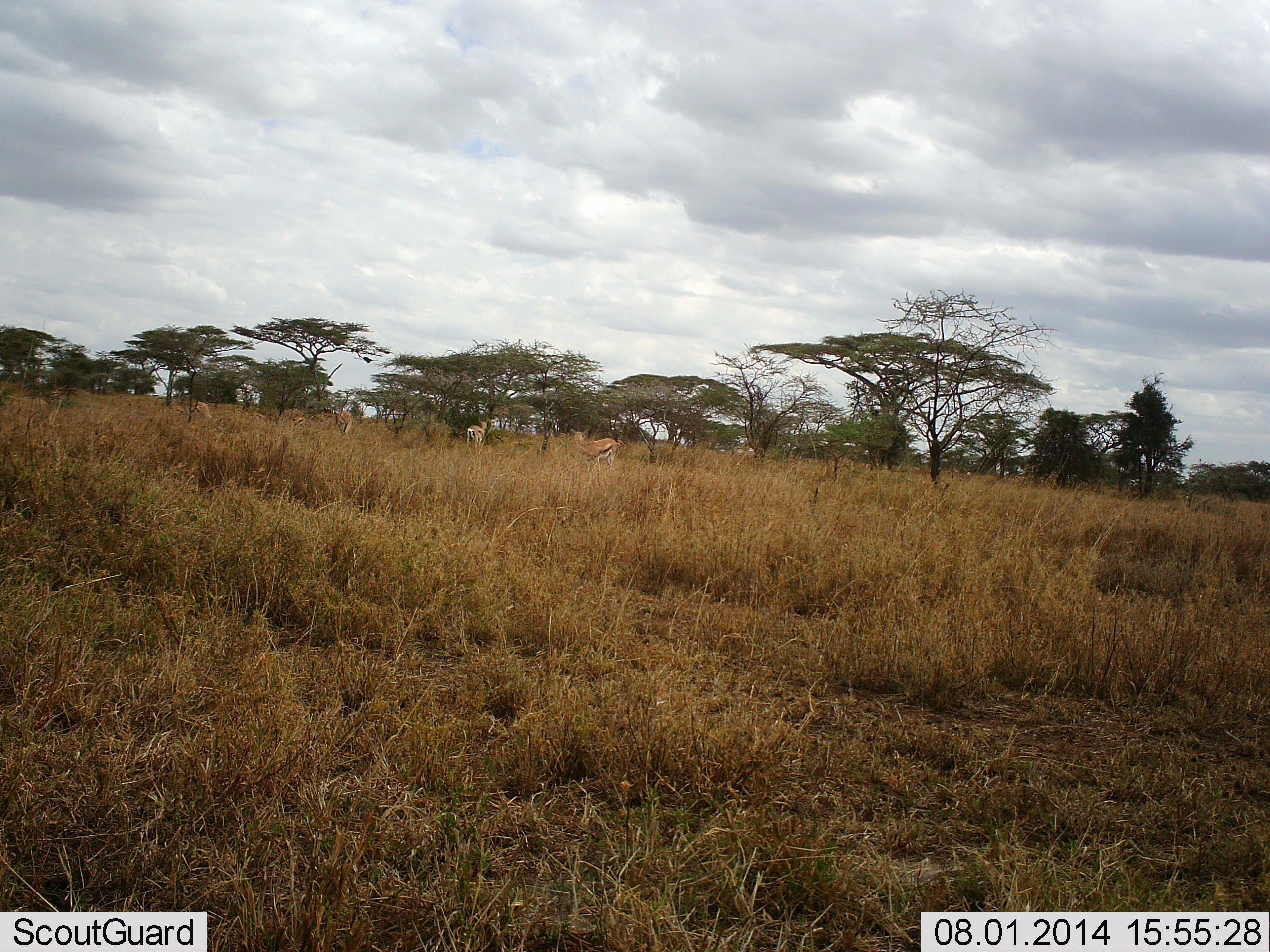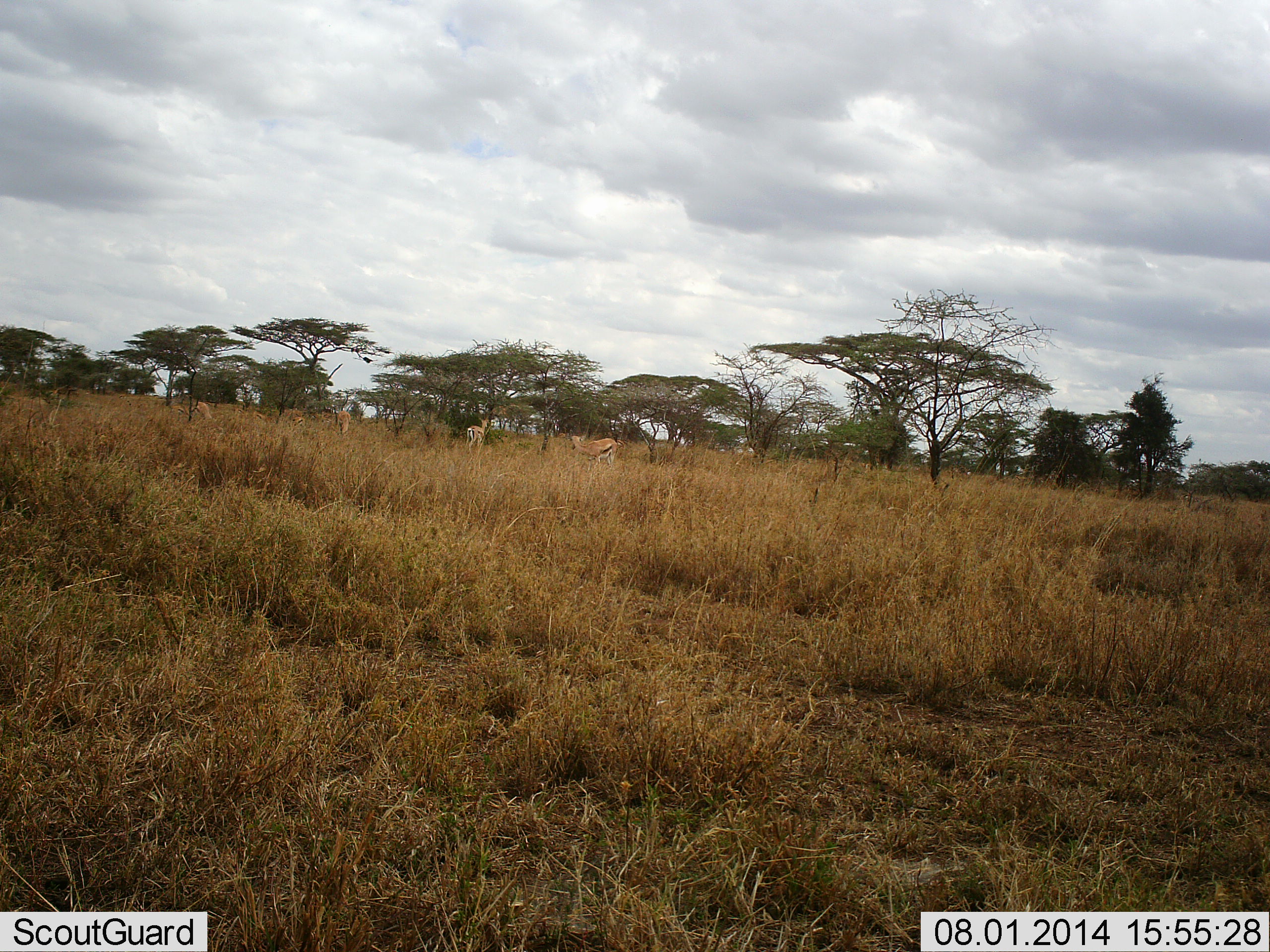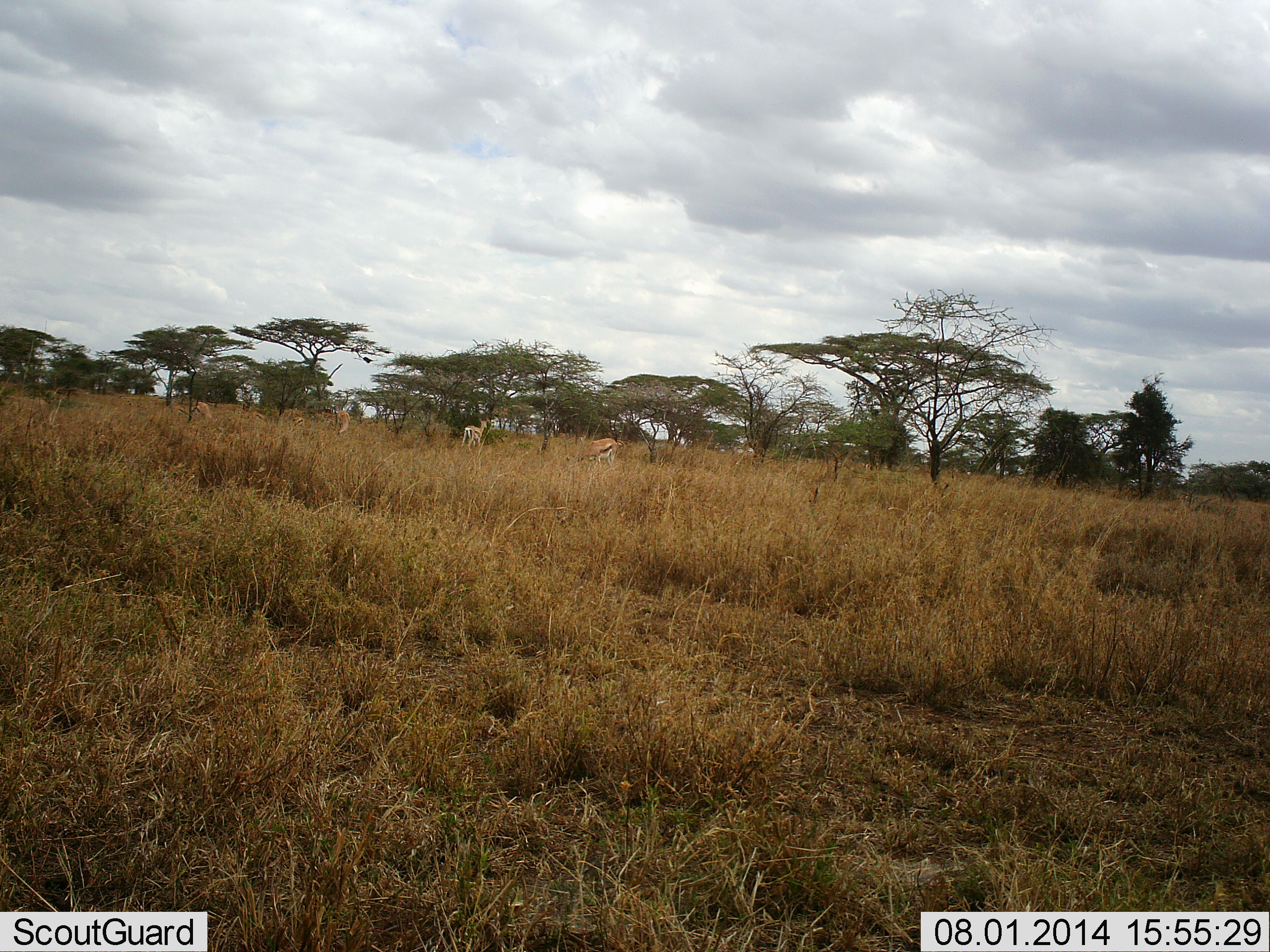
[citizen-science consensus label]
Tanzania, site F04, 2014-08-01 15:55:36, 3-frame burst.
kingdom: Animalia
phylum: Chordata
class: Mammalia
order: Artiodactyla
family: Bovidae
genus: Eudorcas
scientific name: Eudorcas thomsonii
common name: thomson's gazelle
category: gazellethomsons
Gazellethomsons (thomson's gazelle) (Eudorcas thomsonii), count 4. Behavior (volunteer vote fractions): standing 30%, resting 20%, moving 10%, interacting 0%. Young present (vote fraction): 0%. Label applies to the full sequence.